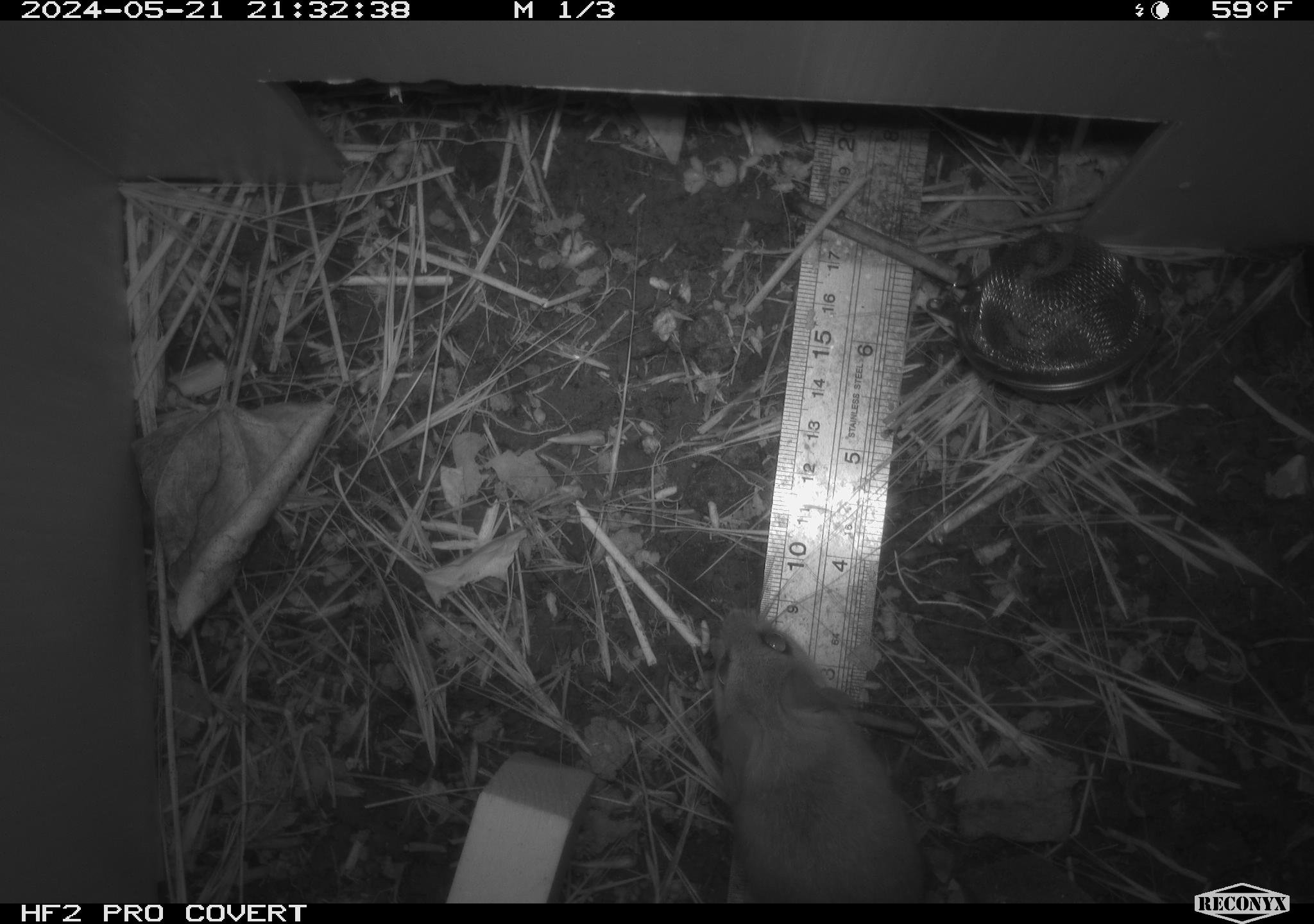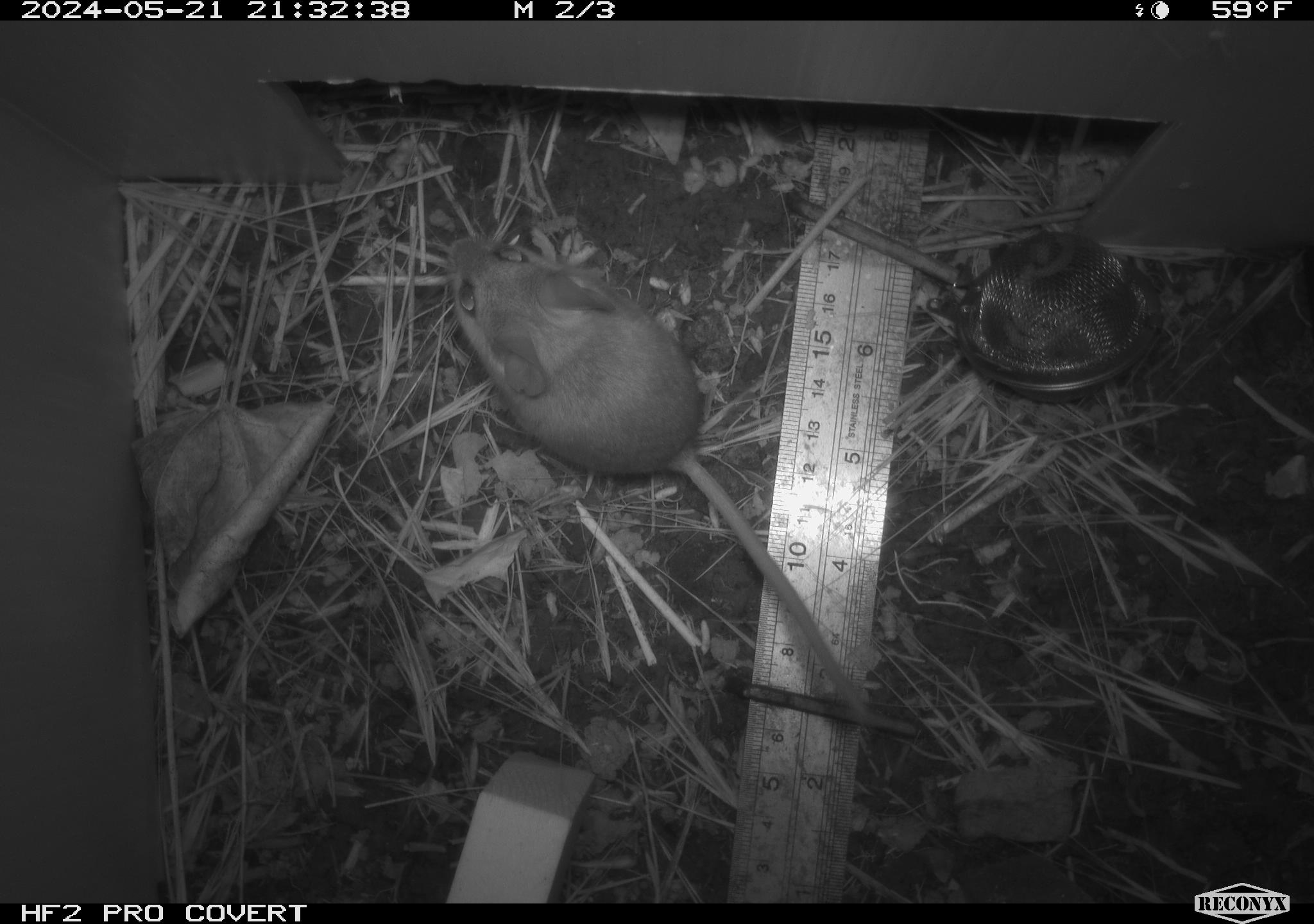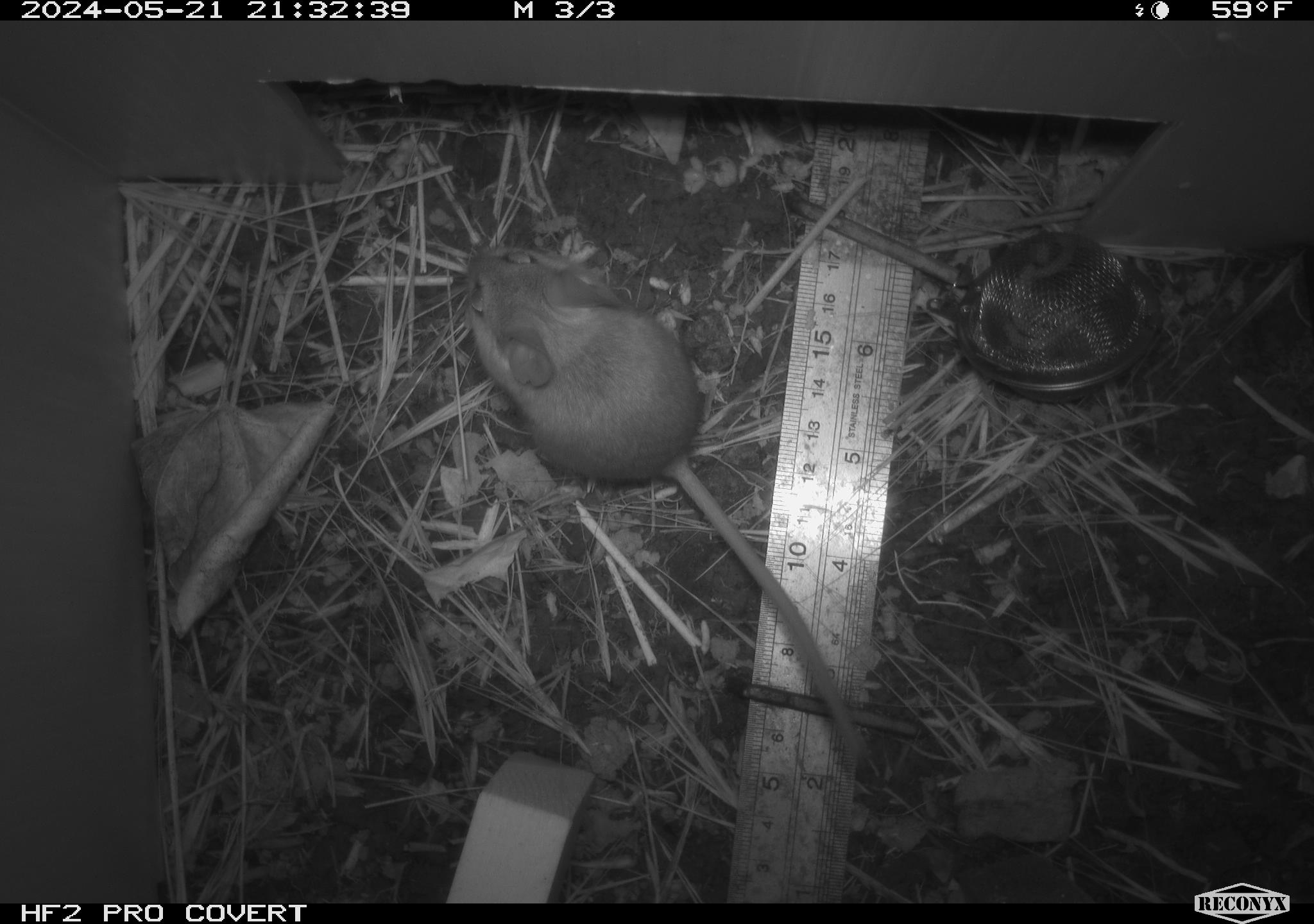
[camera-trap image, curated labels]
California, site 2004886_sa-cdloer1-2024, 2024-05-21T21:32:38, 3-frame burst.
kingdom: Animalia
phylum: Chordata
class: Mammalia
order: Rodentia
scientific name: Rodentia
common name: mouse species